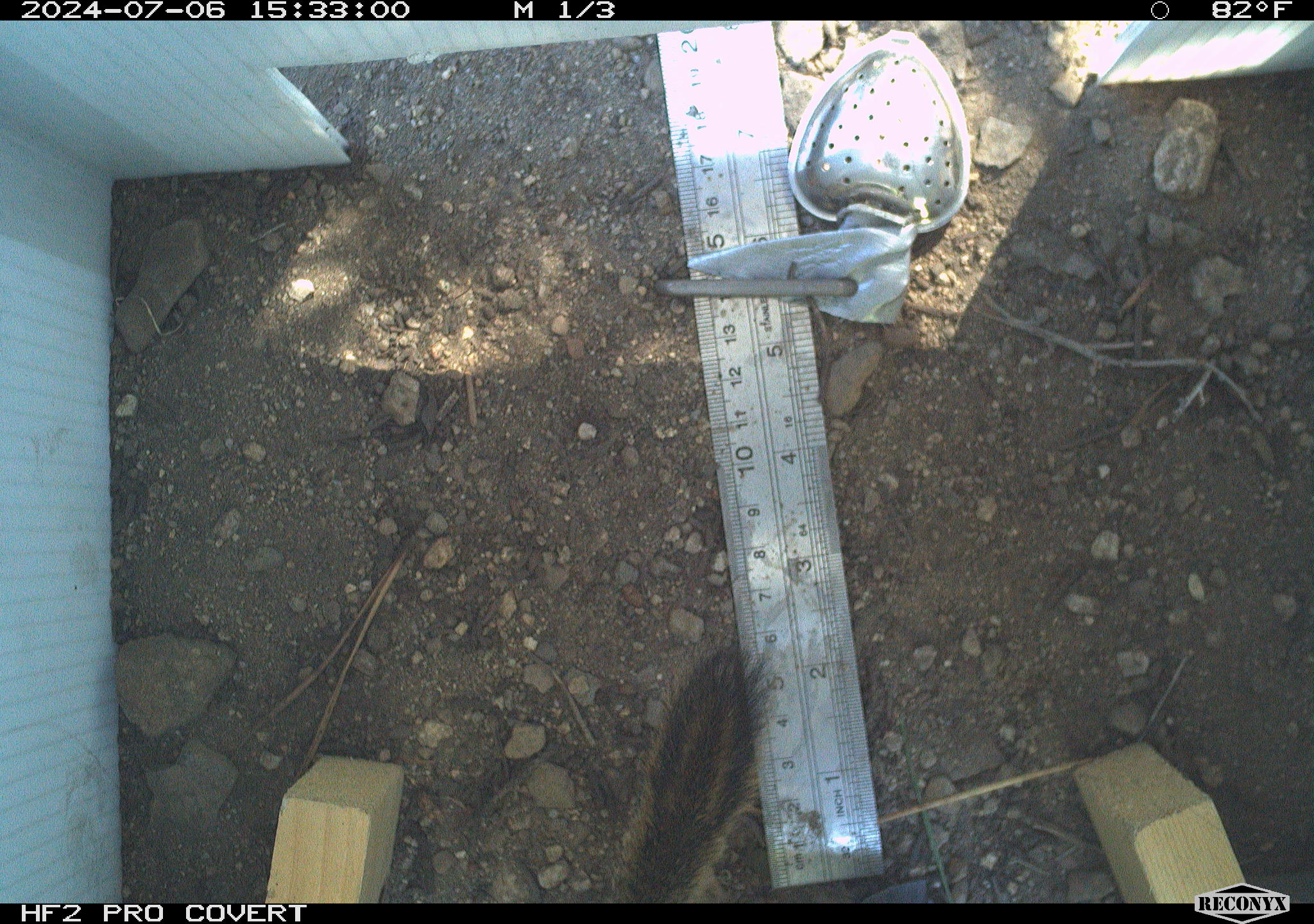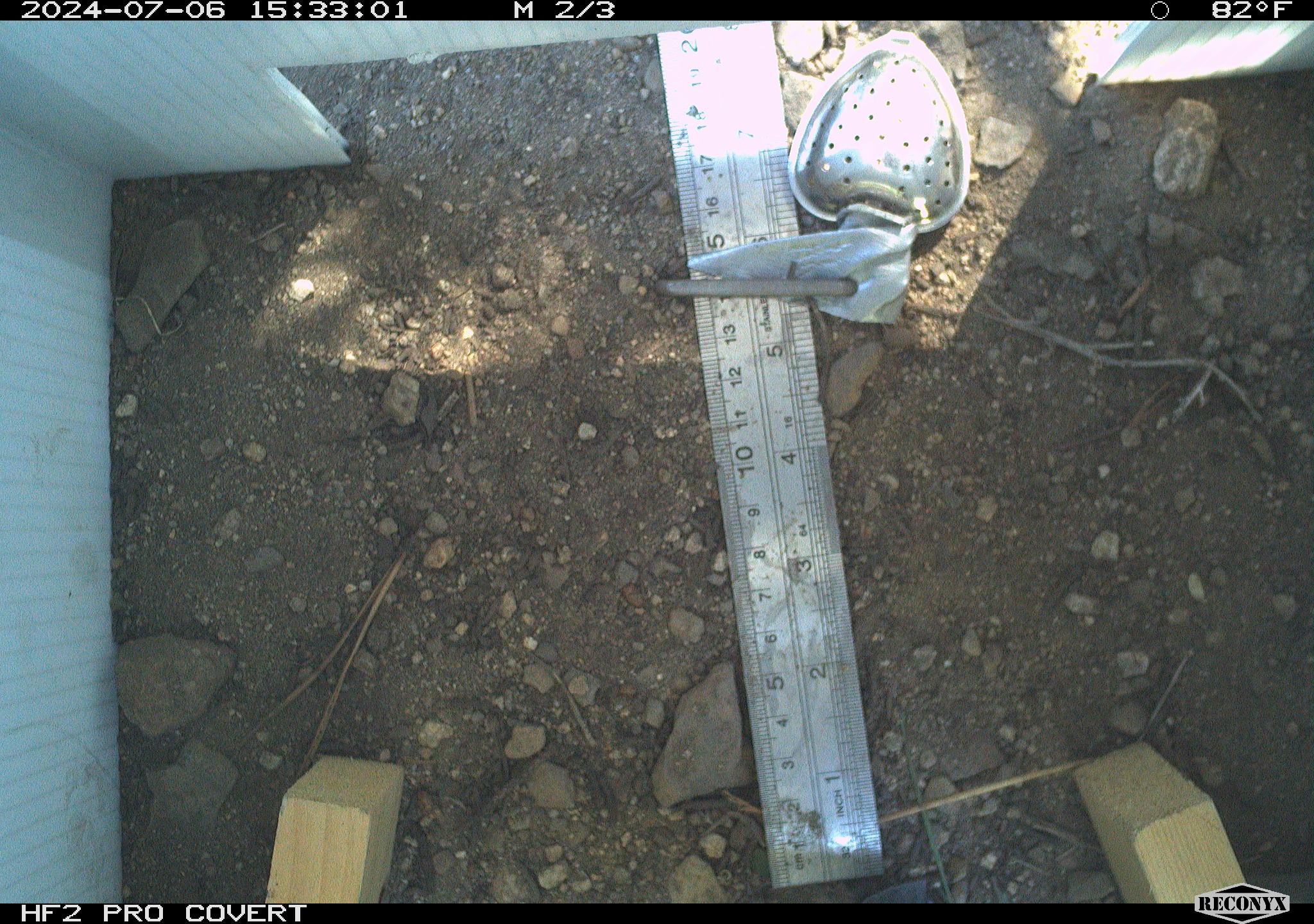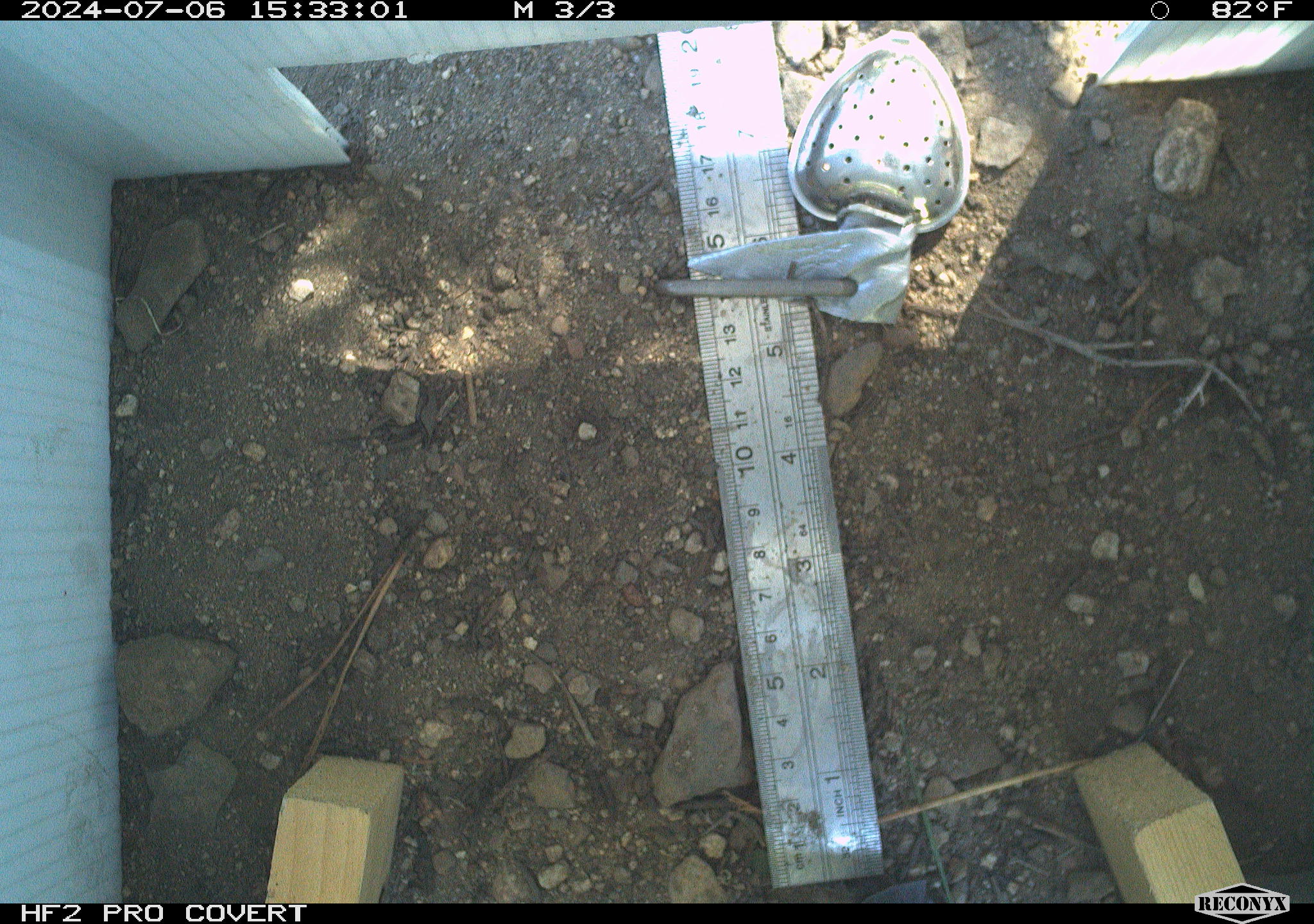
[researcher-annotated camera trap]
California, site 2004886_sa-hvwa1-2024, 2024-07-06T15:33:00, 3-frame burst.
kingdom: Animalia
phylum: Chordata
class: Mammalia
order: Rodentia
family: Sciuridae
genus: Neotamias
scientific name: Neotamias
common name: western chipmunks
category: neotamias species